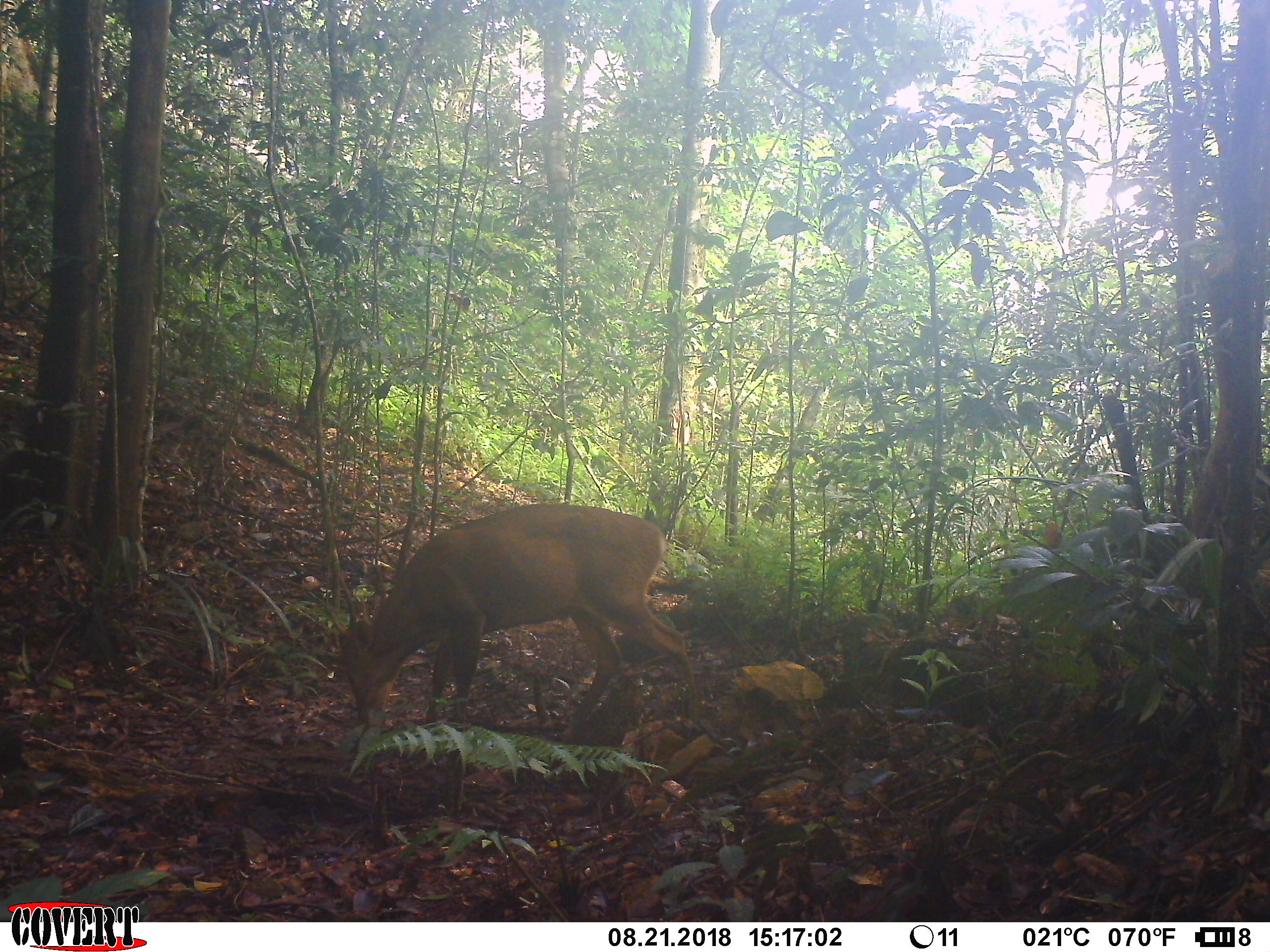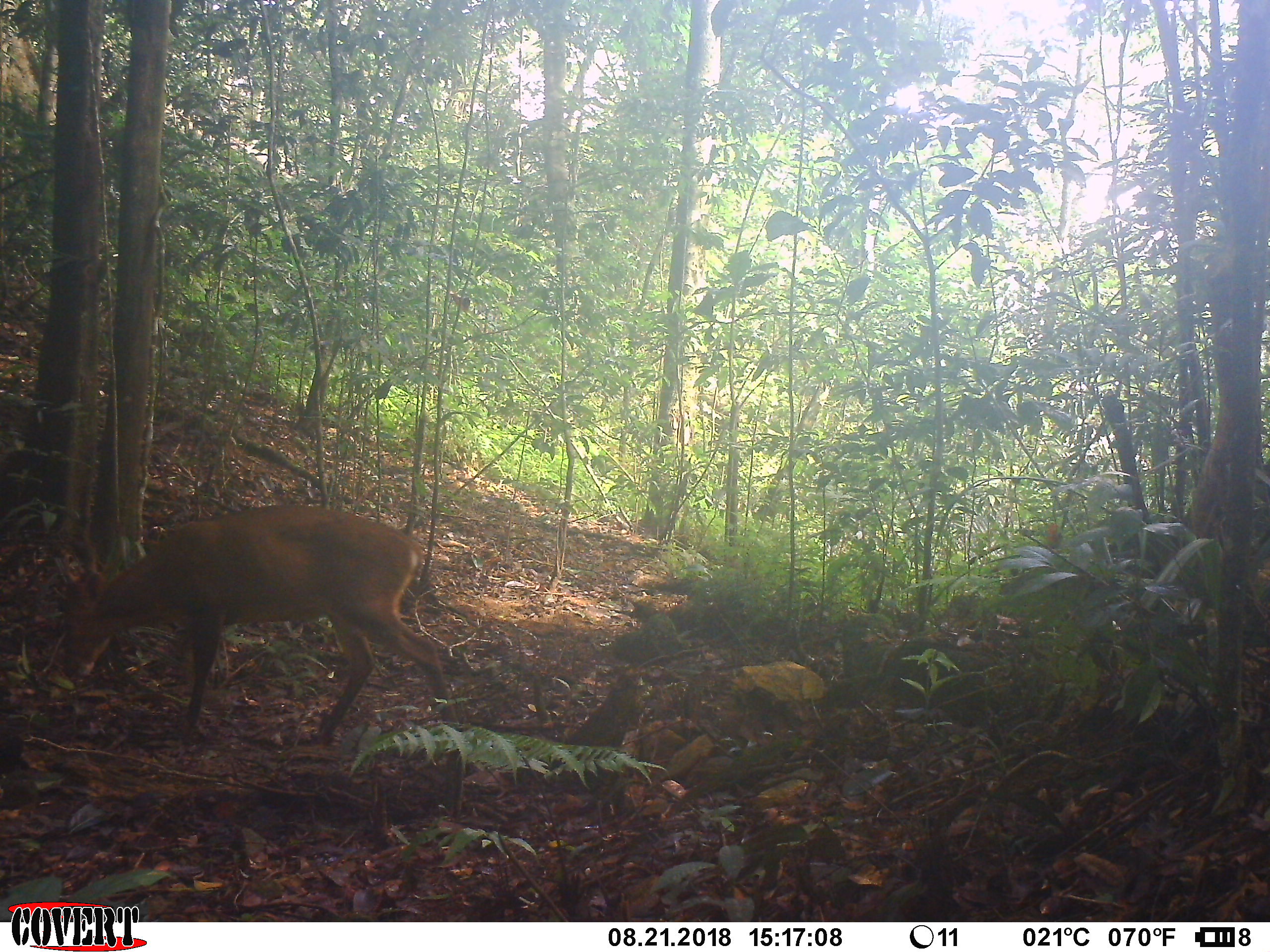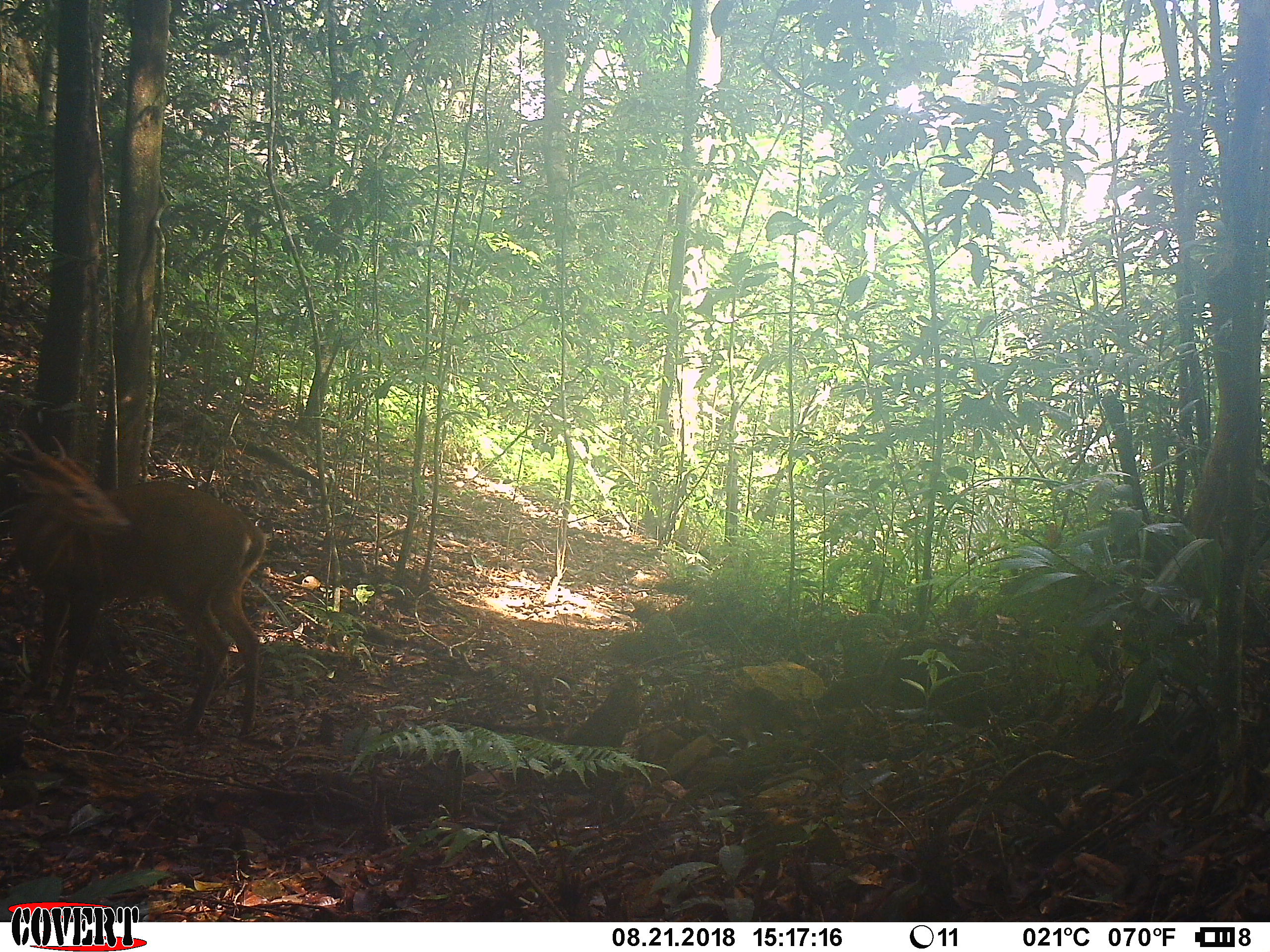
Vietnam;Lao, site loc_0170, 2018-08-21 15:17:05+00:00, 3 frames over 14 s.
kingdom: Animalia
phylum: Chordata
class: Mammalia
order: Artiodactyla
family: Cervidae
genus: Muntiacus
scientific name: Muntiacus vuquangensis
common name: large-antlered muntjac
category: large antlered muntjac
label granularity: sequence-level